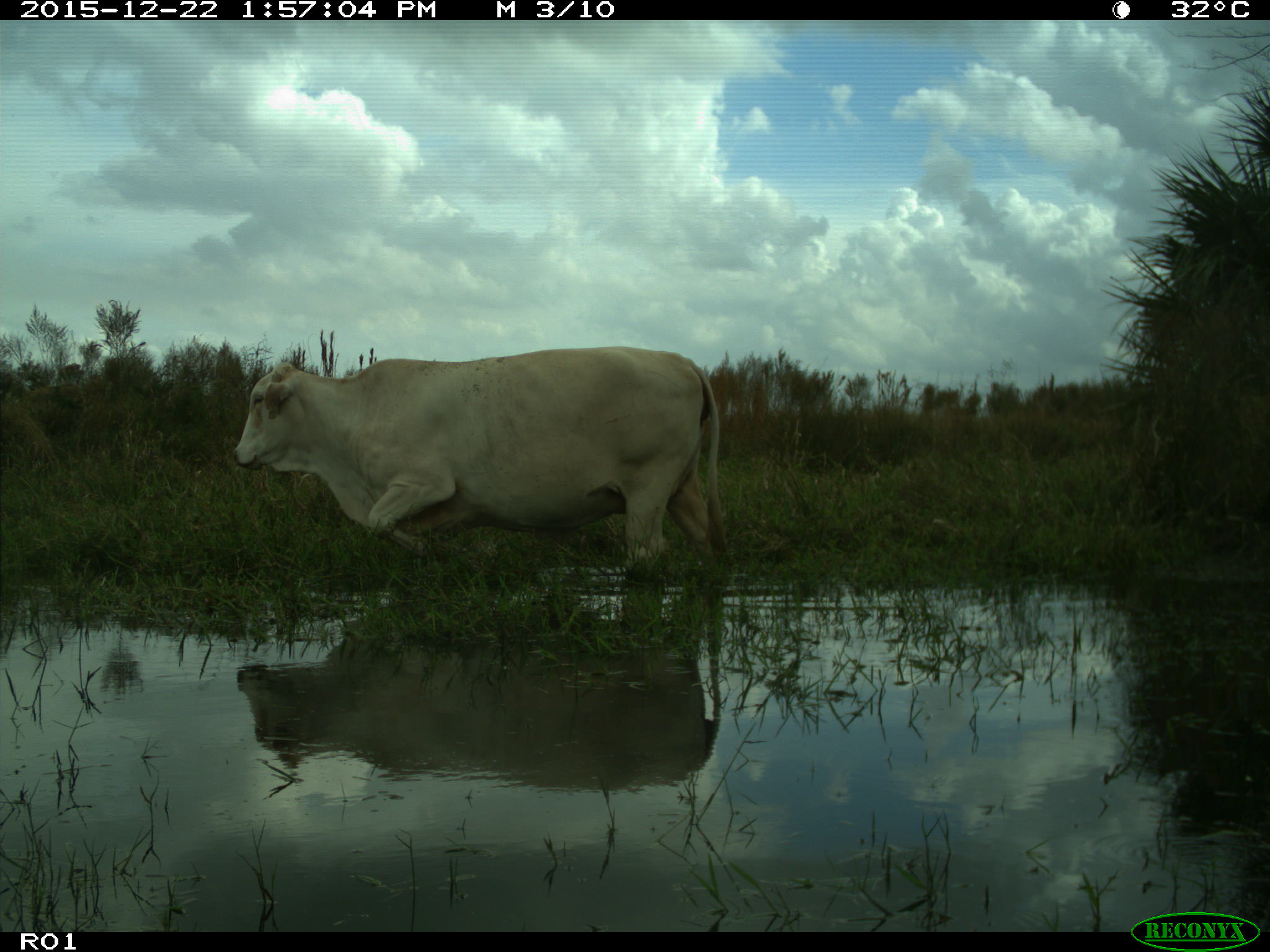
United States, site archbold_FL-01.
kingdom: Animalia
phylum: Chordata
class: Mammalia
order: Artiodactyla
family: Bovidae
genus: Bos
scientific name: Bos taurus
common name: domestic cow